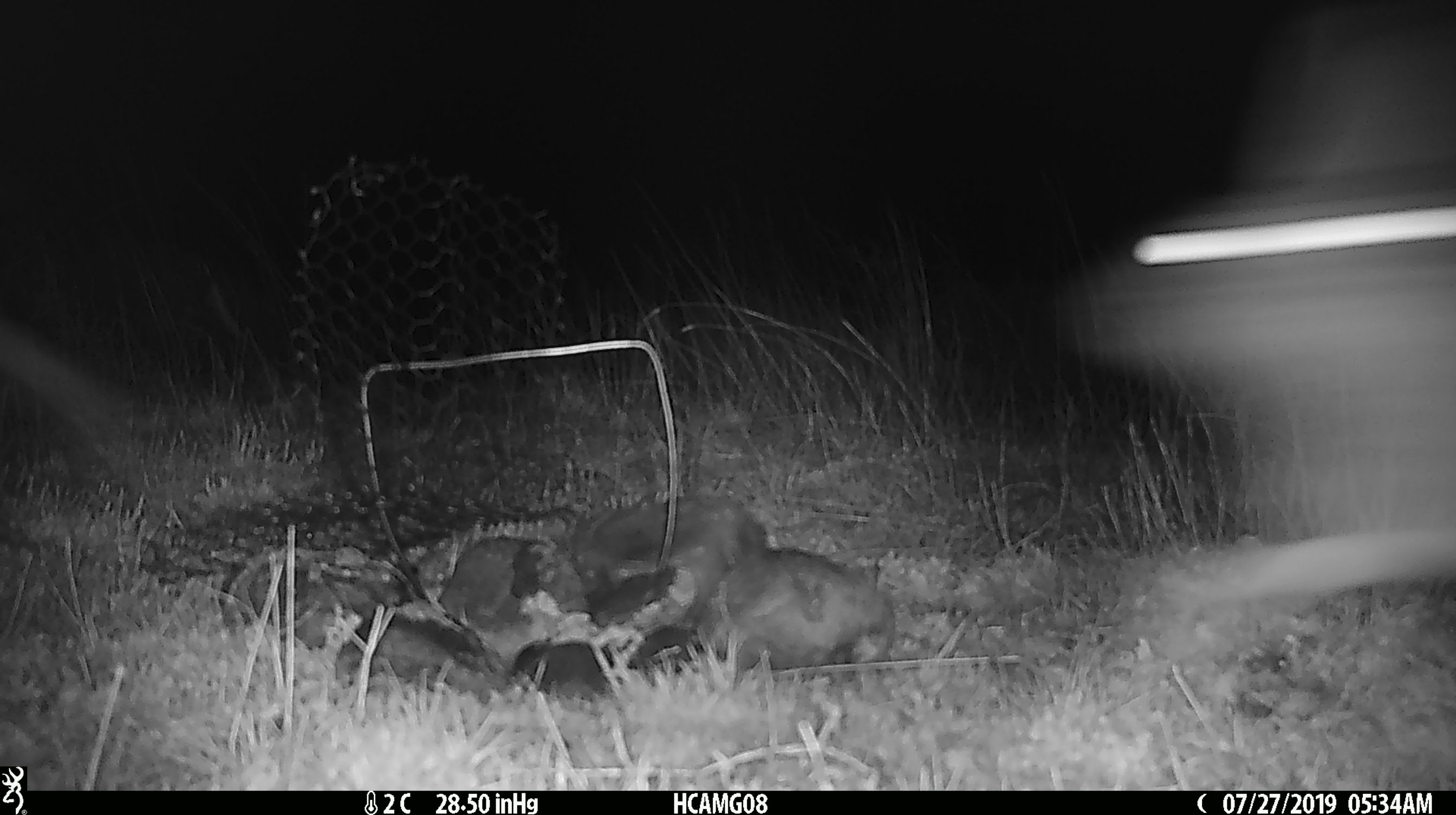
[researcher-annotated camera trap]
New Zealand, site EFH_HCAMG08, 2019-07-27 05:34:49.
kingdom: Animalia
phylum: Chordata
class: Mammalia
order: Lagomorpha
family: Leporidae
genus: Lepus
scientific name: Lepus europaeus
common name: brown hare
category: hare